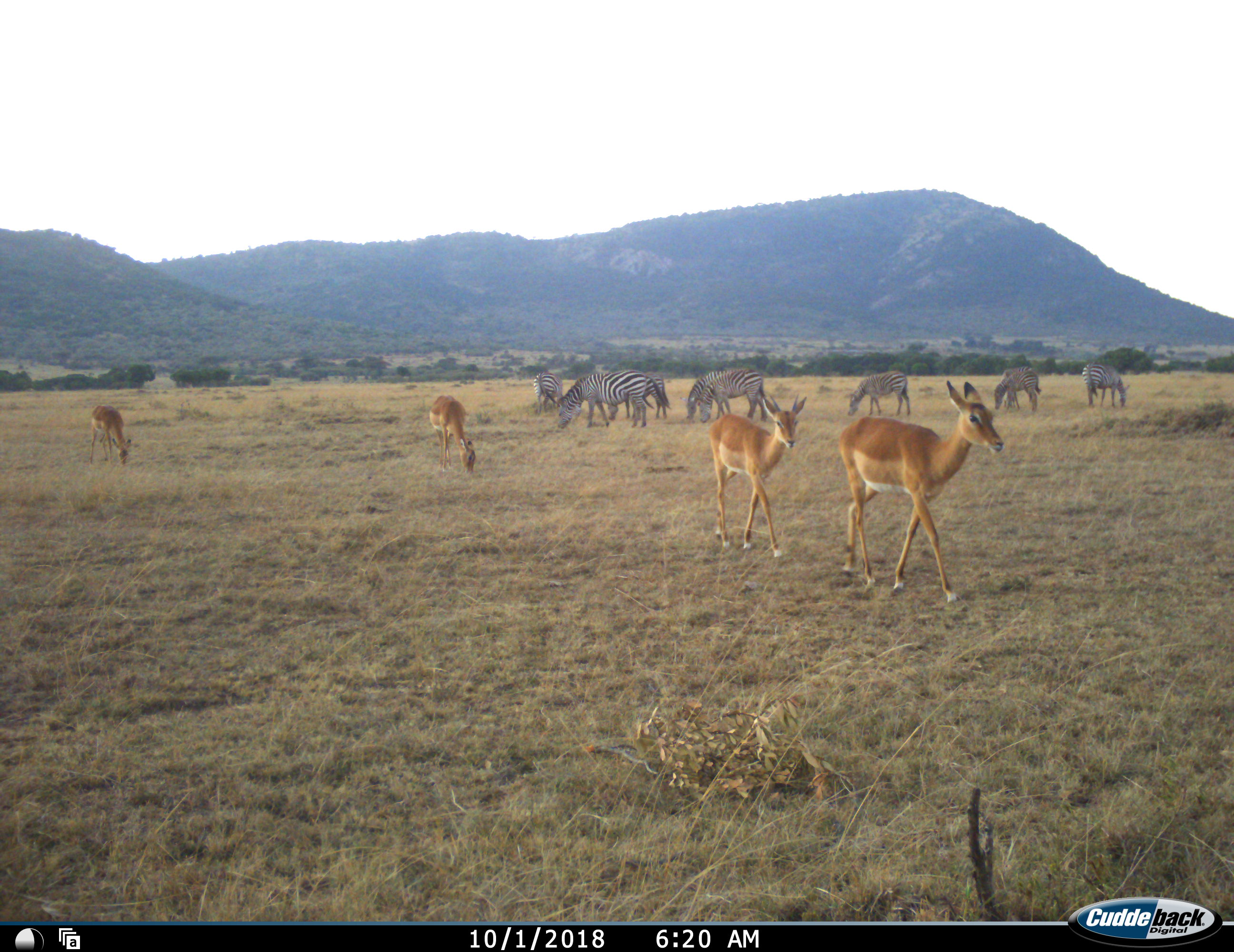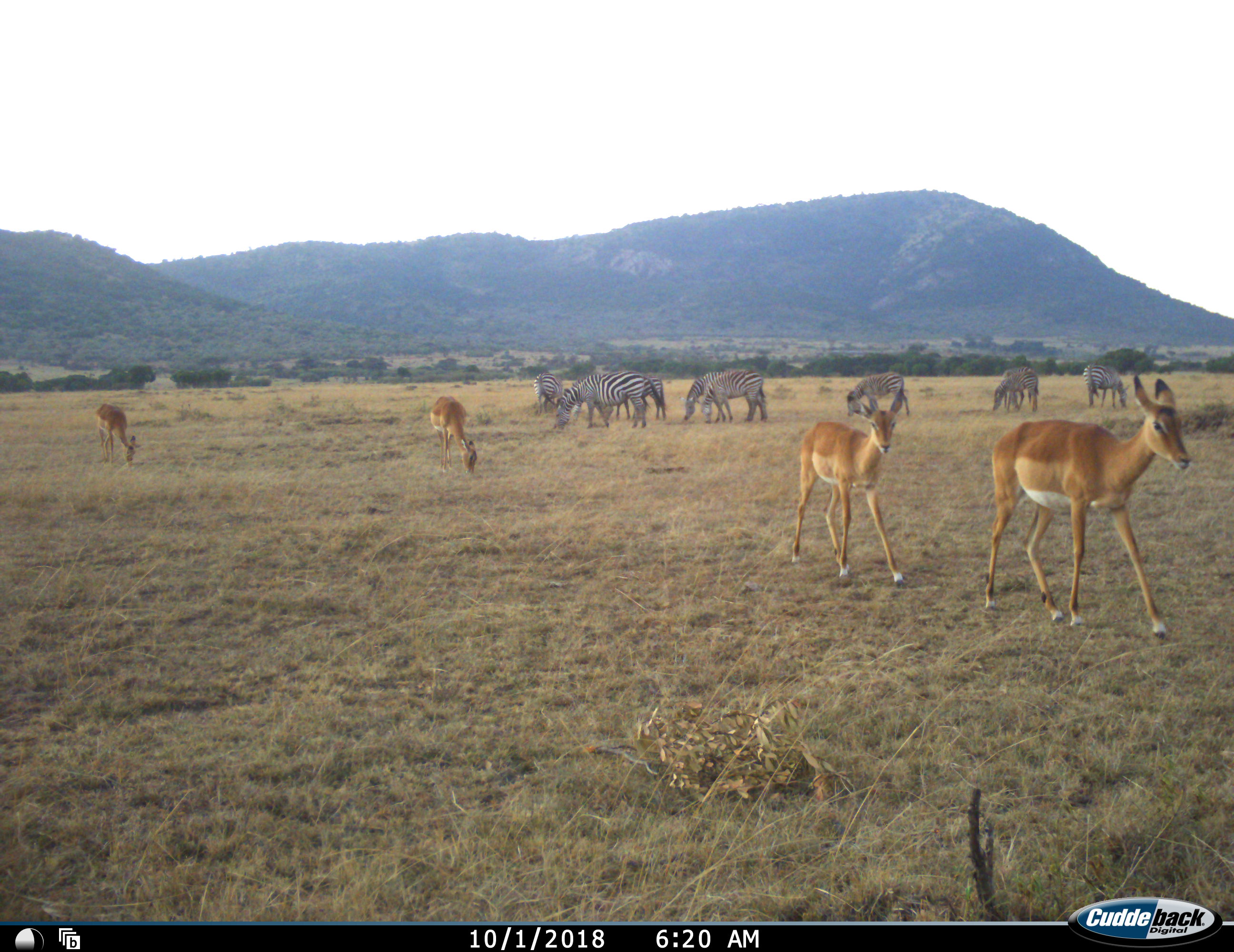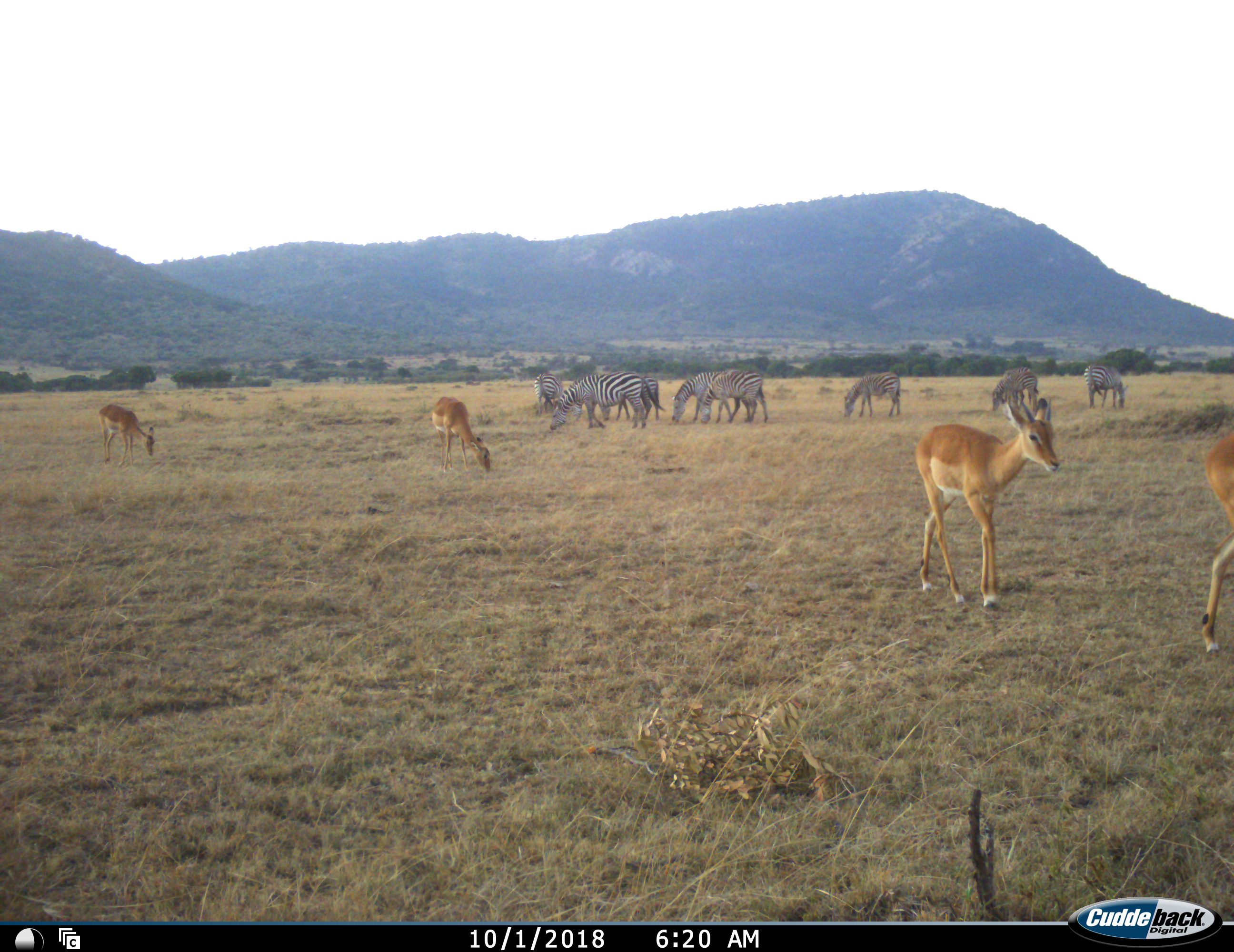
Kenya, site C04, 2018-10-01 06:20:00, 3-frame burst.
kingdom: Animalia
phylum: Chordata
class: Mammalia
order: Artiodactyla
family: Bovidae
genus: Aepyceros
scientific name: Aepyceros melampus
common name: impala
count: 4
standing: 22%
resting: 0%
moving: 100%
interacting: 0%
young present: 11%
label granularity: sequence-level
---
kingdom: Animalia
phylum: Chordata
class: Mammalia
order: Perissodactyla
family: Equidae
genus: Equus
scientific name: Equus quagga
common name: plains zebra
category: zebra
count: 8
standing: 30%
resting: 0%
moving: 20%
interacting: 0%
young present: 20%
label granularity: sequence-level